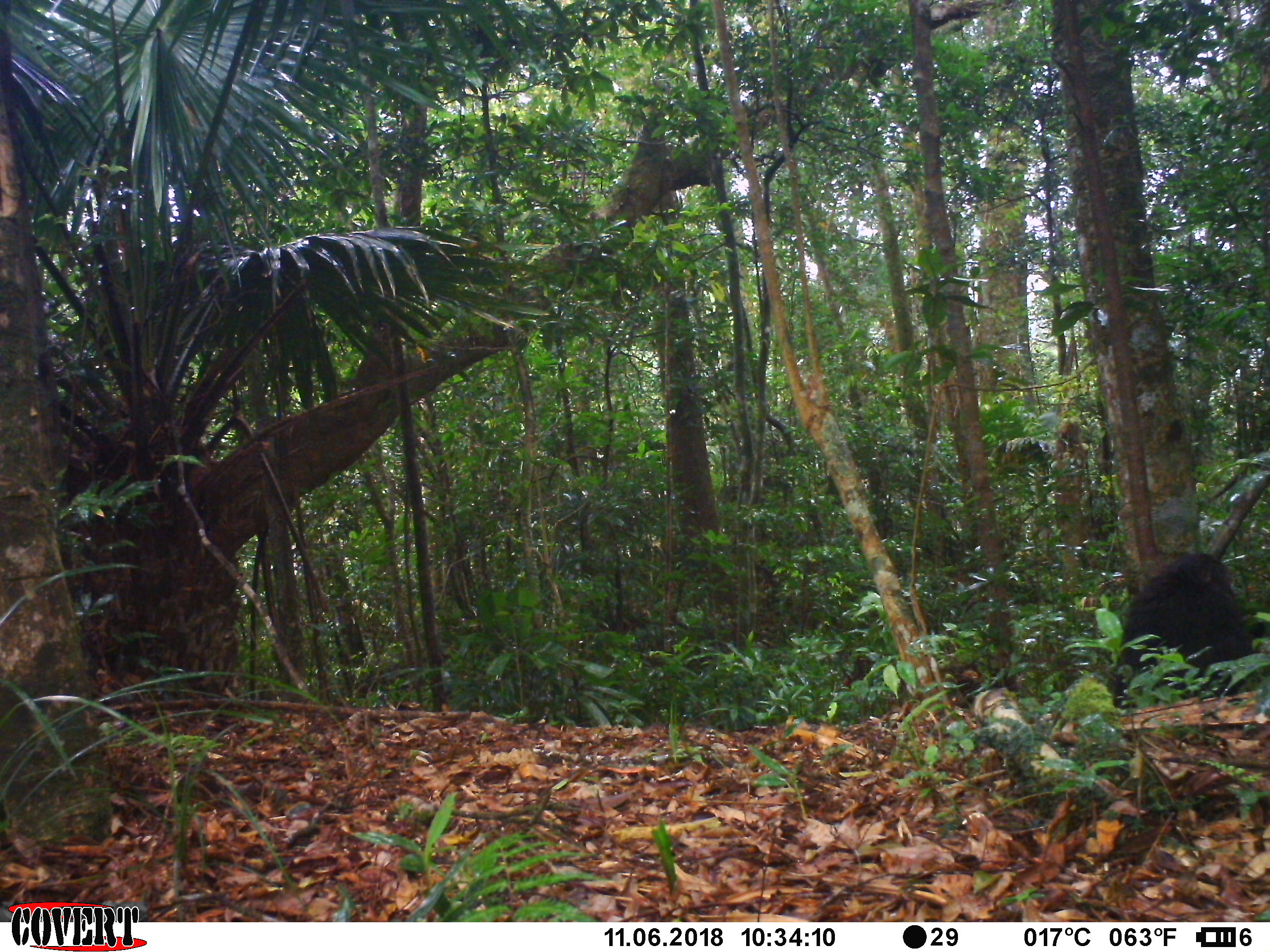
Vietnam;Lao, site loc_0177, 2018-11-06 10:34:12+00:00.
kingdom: Animalia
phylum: Chordata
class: Mammalia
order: Primates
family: Cercopithecidae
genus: Macaca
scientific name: Macaca arctoides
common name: stump-tailed macaque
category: stump tailed macaque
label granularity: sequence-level